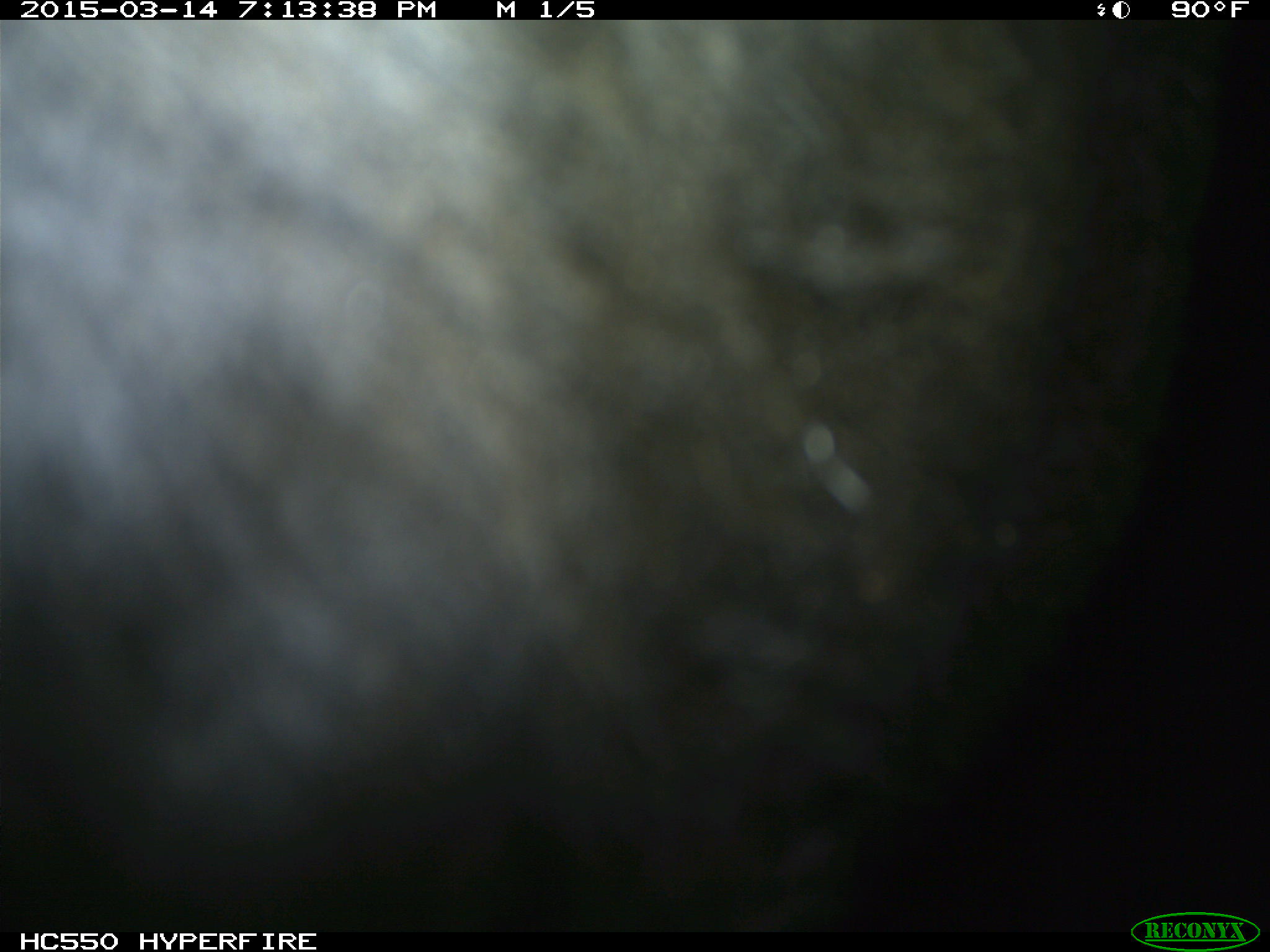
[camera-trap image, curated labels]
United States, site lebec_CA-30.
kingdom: Animalia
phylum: Chordata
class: Mammalia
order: Artiodactyla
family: Bovidae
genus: Bos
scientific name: Bos taurus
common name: domestic cow